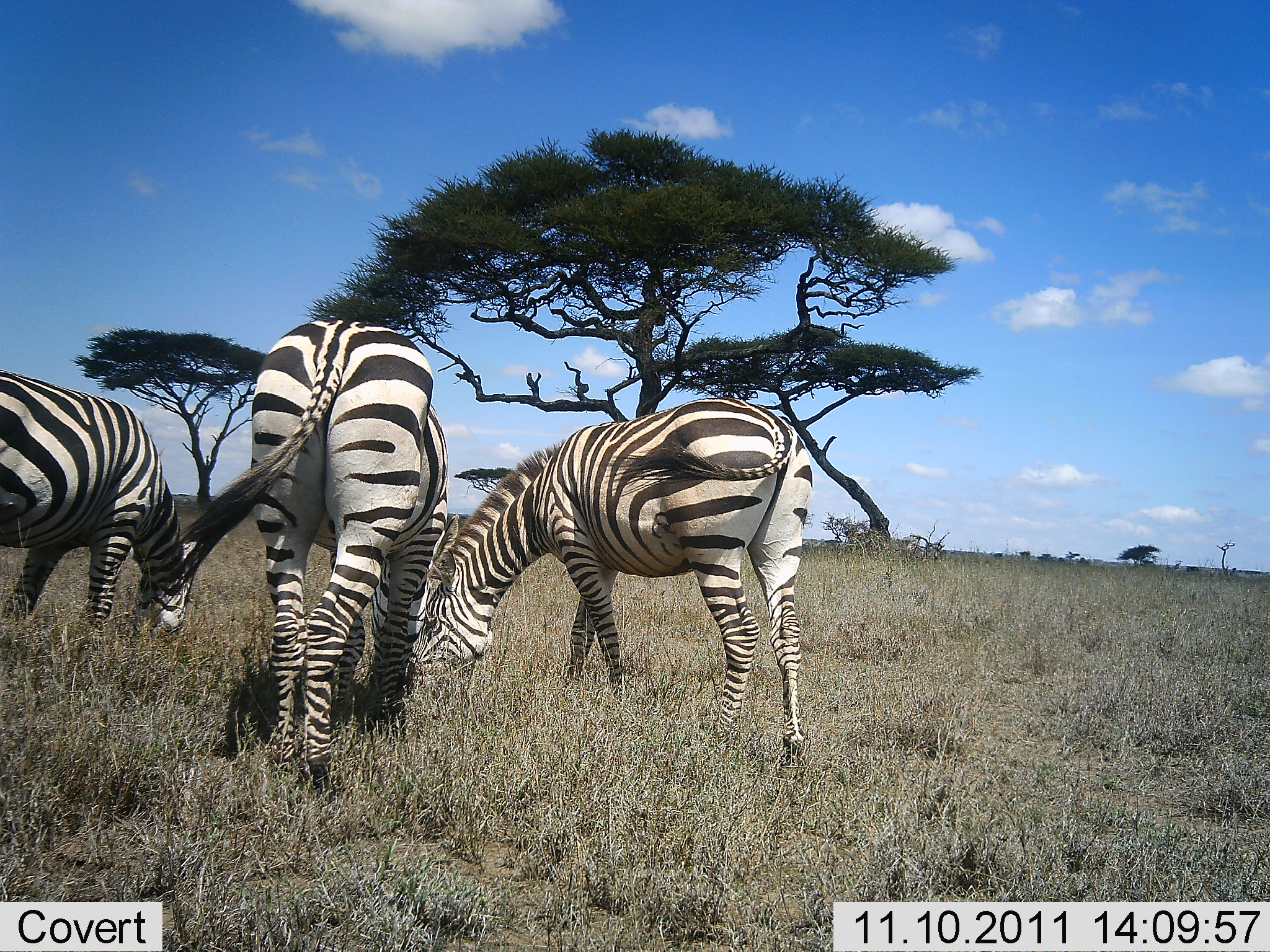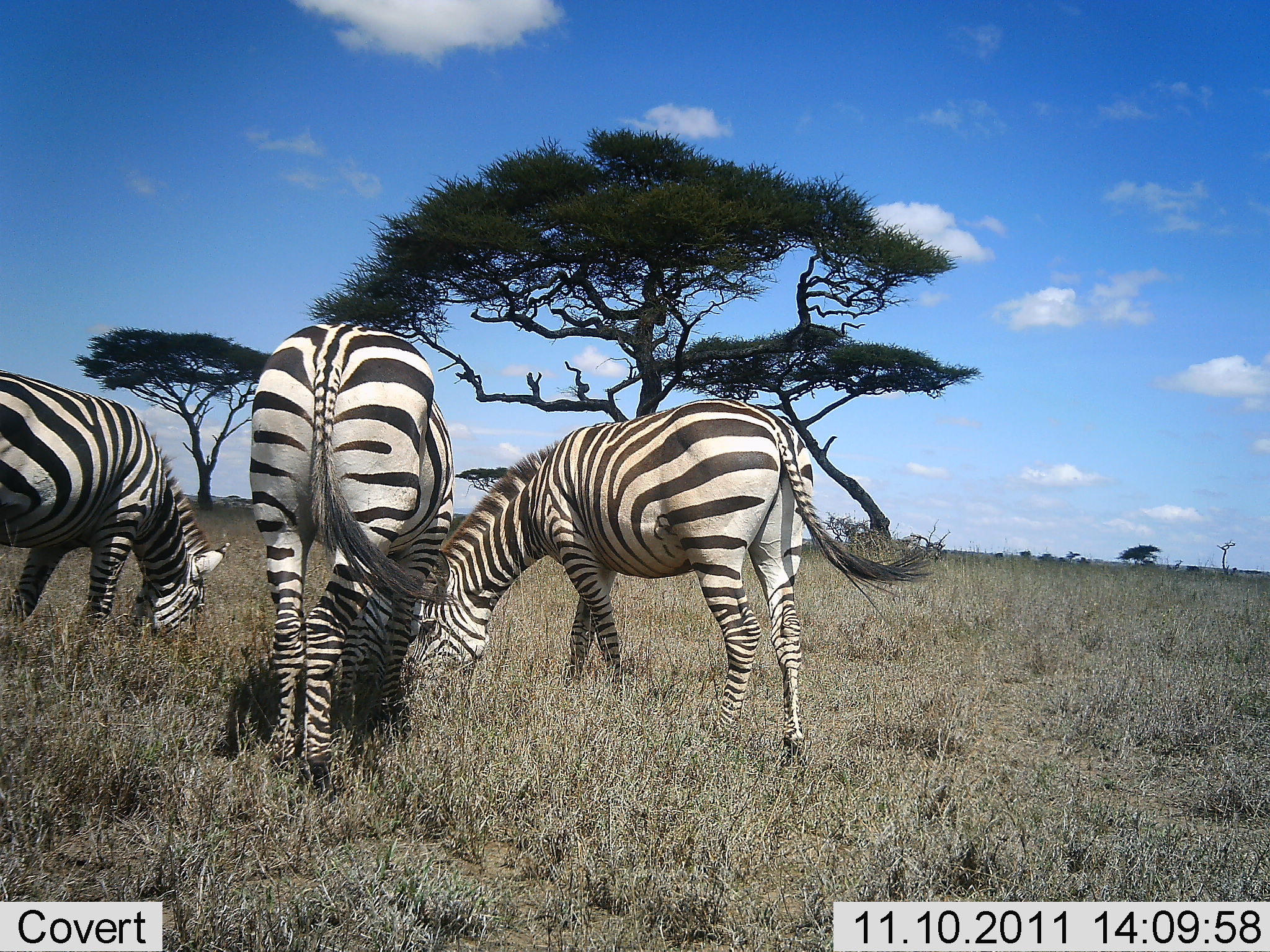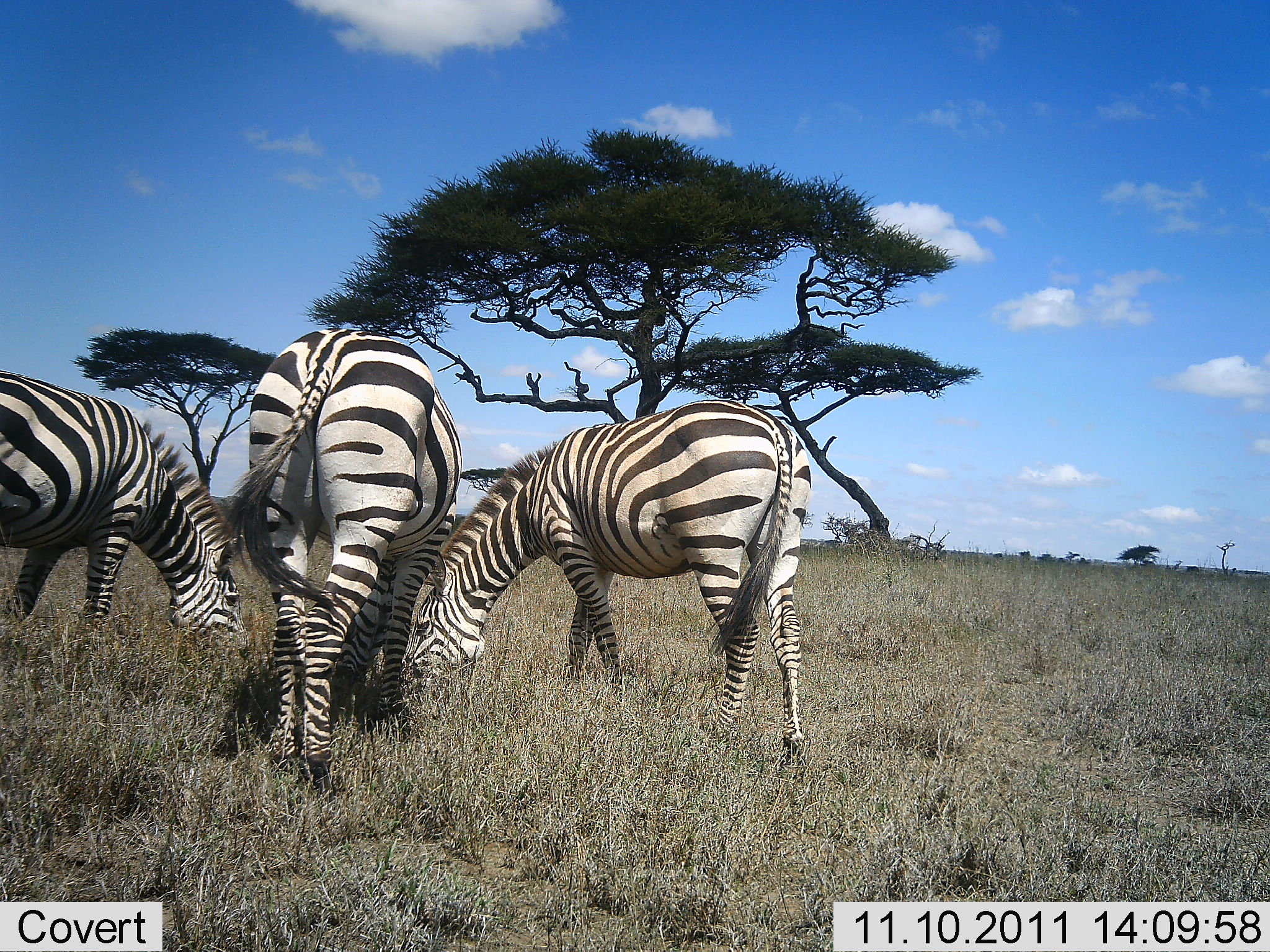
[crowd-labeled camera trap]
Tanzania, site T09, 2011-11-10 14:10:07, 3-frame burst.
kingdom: Animalia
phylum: Chordata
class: Mammalia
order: Perissodactyla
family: Equidae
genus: Equus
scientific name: Equus quagga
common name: plains zebra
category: zebra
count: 3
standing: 21%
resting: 0%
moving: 0%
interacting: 0%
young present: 0%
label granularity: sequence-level